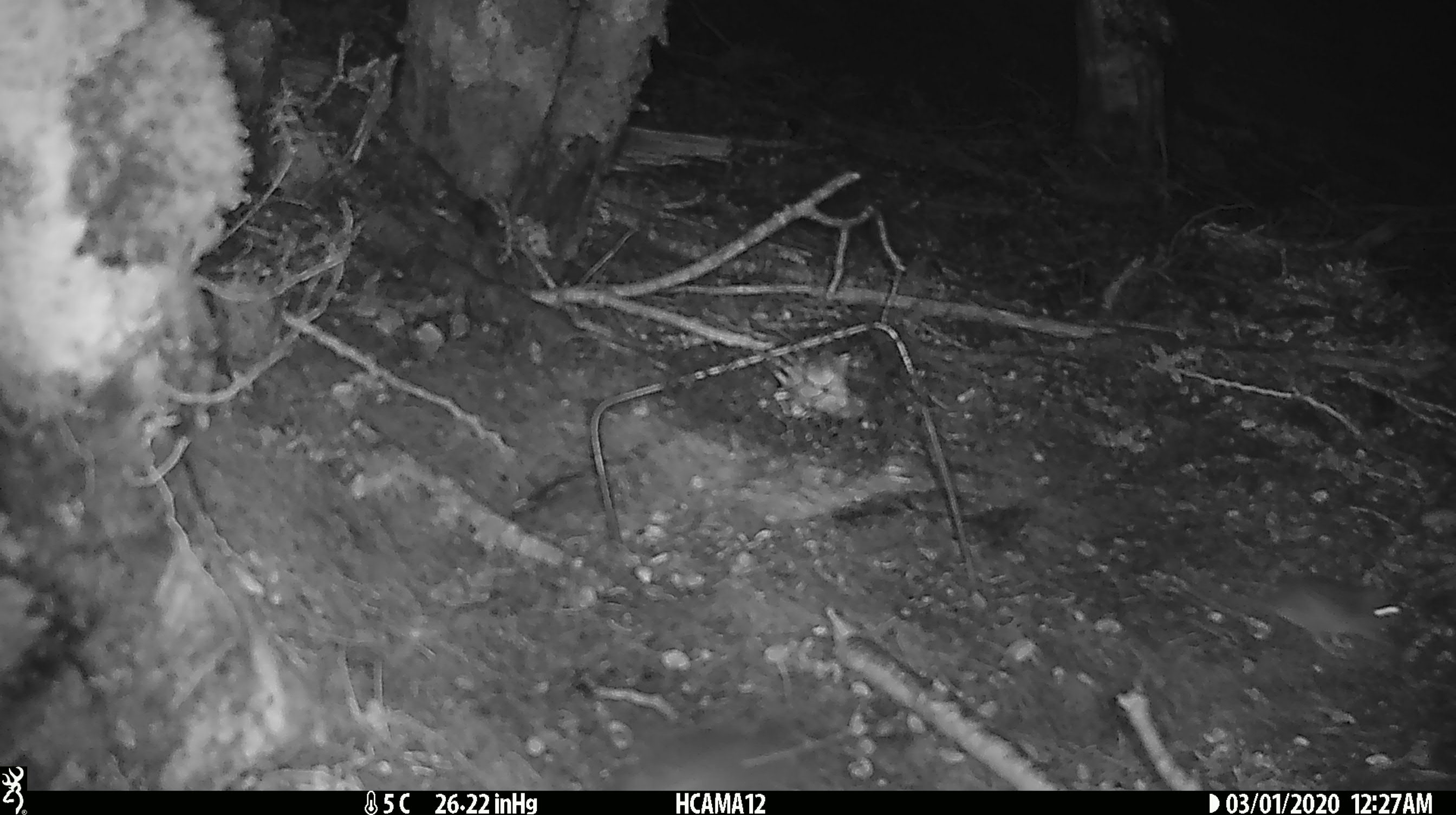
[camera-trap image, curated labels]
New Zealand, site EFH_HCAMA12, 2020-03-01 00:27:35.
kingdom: Animalia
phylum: Chordata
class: Mammalia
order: Rodentia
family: Muridae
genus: Mus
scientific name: Mus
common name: mouse